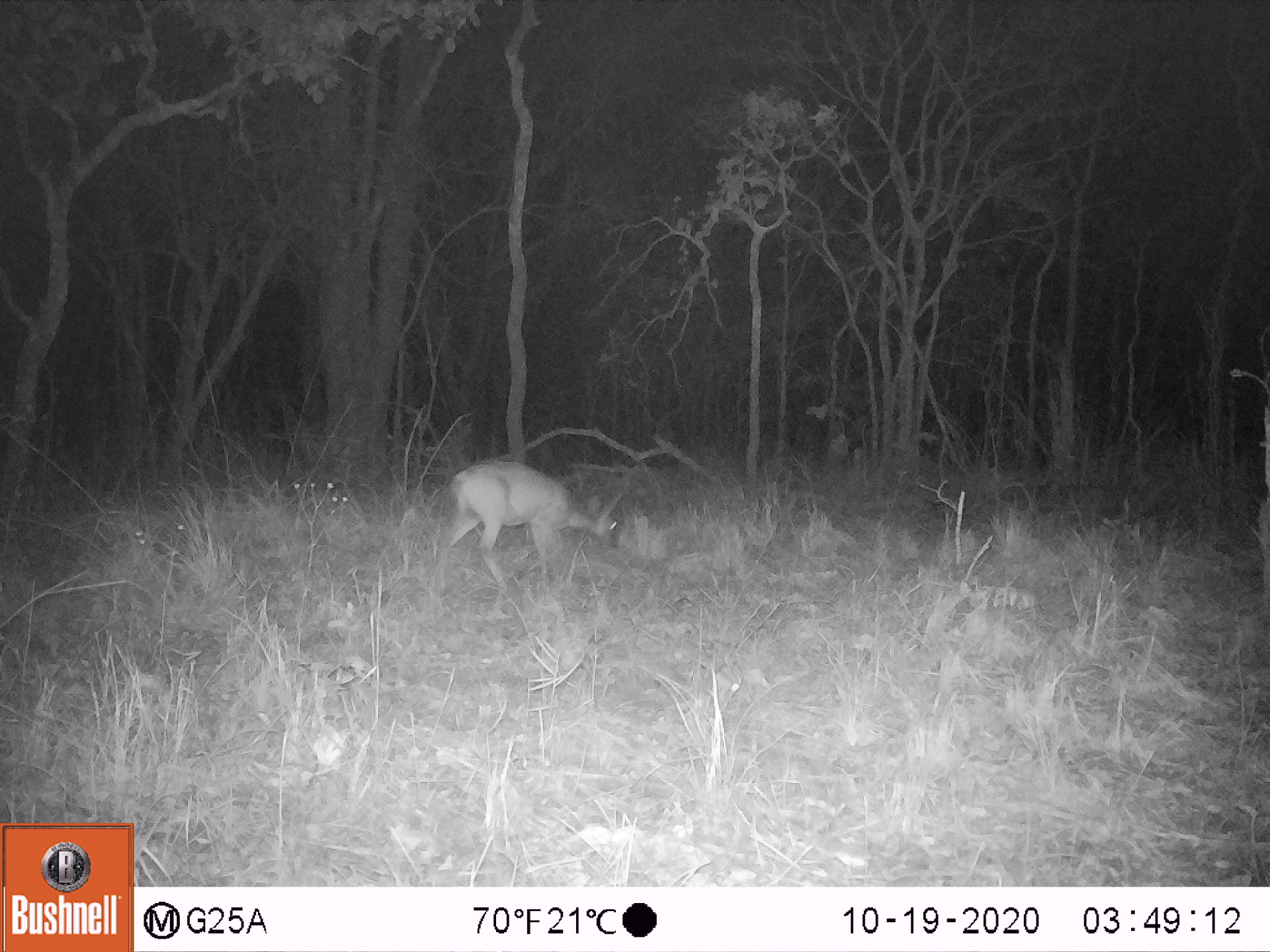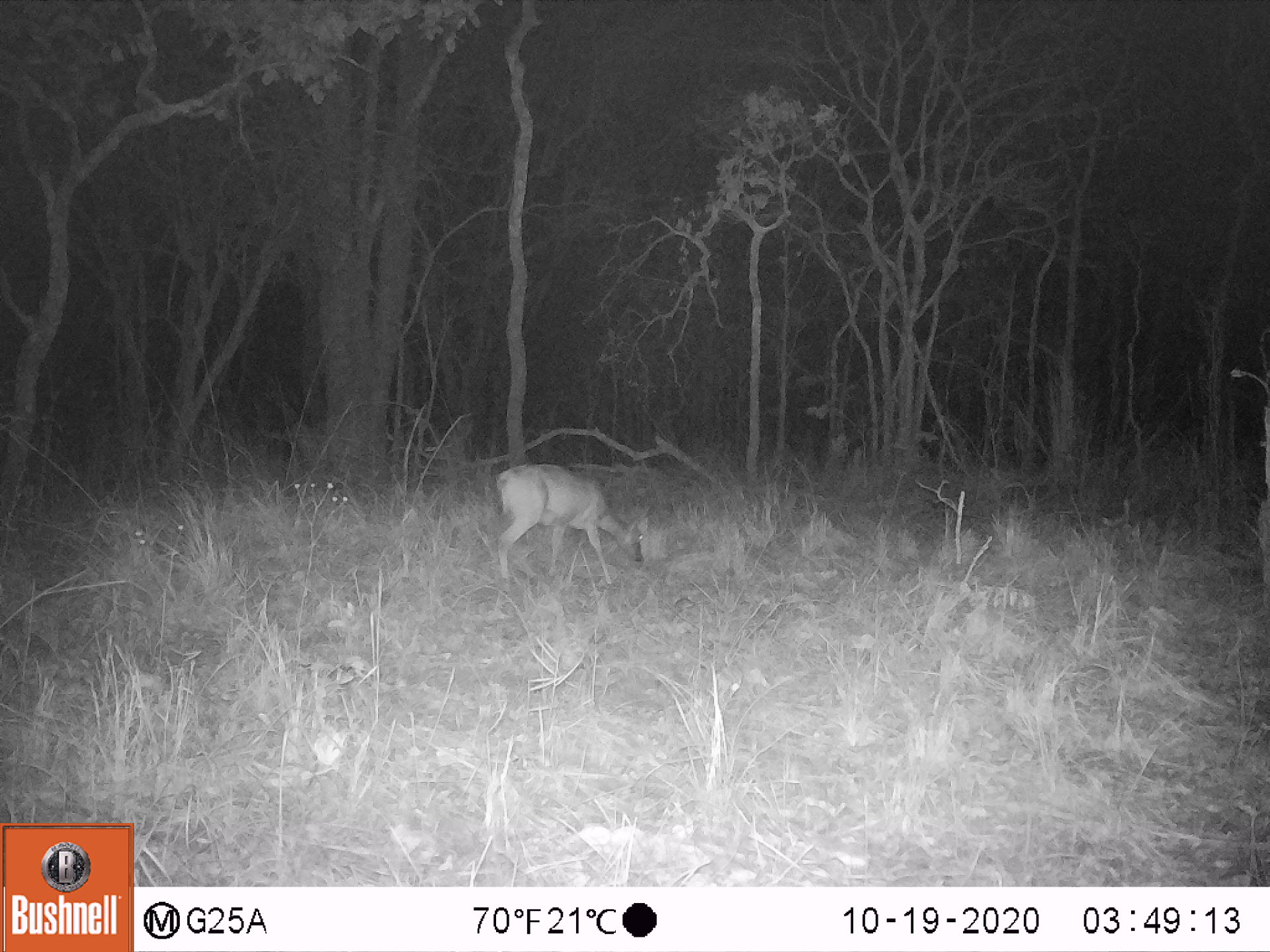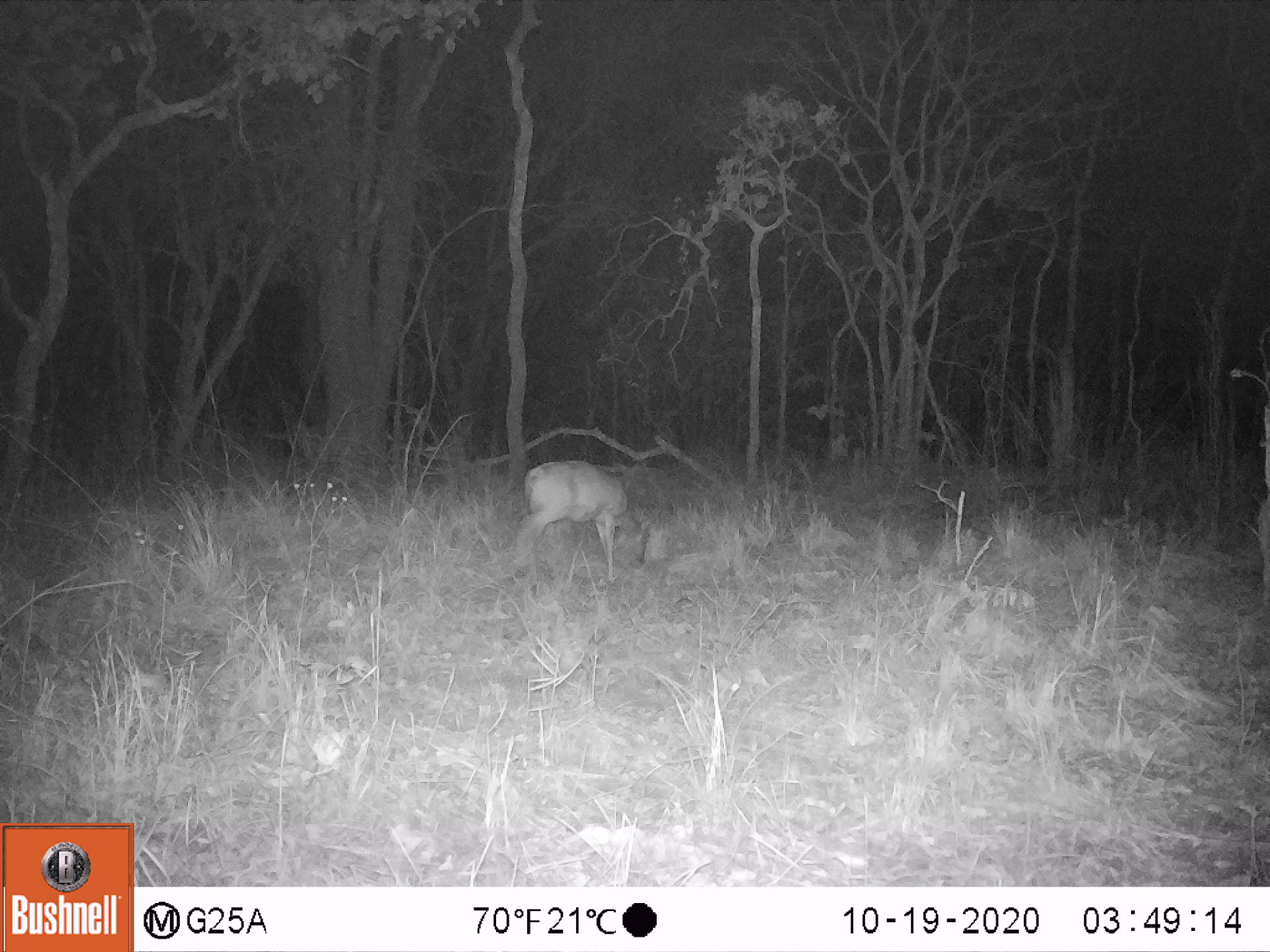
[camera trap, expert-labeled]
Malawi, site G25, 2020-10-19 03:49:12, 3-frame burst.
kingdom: Animalia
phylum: Chordata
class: Mammalia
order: Artiodactyla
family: Bovidae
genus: Sylvicapra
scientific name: Sylvicapra grimmia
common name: common duiker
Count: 1.